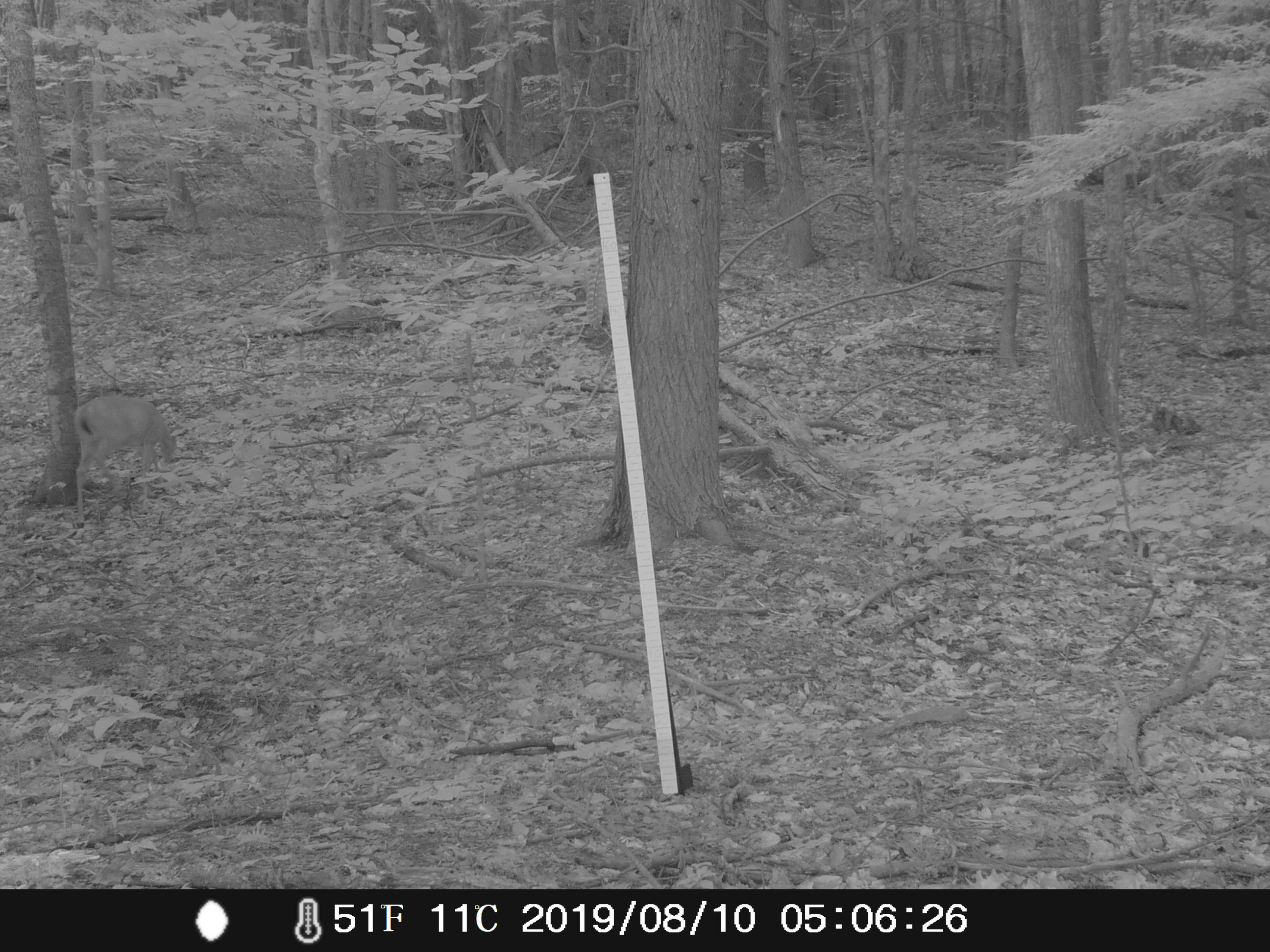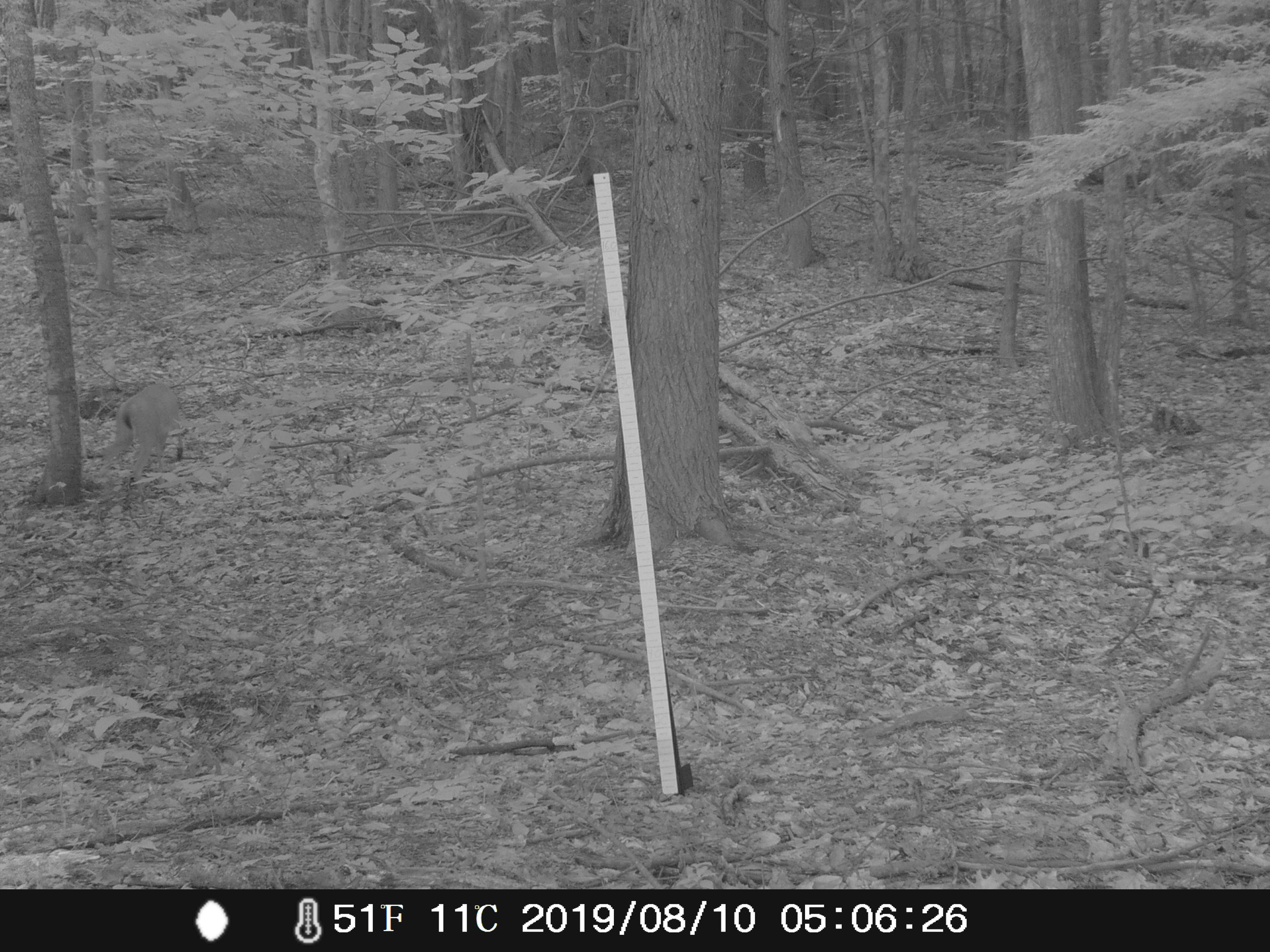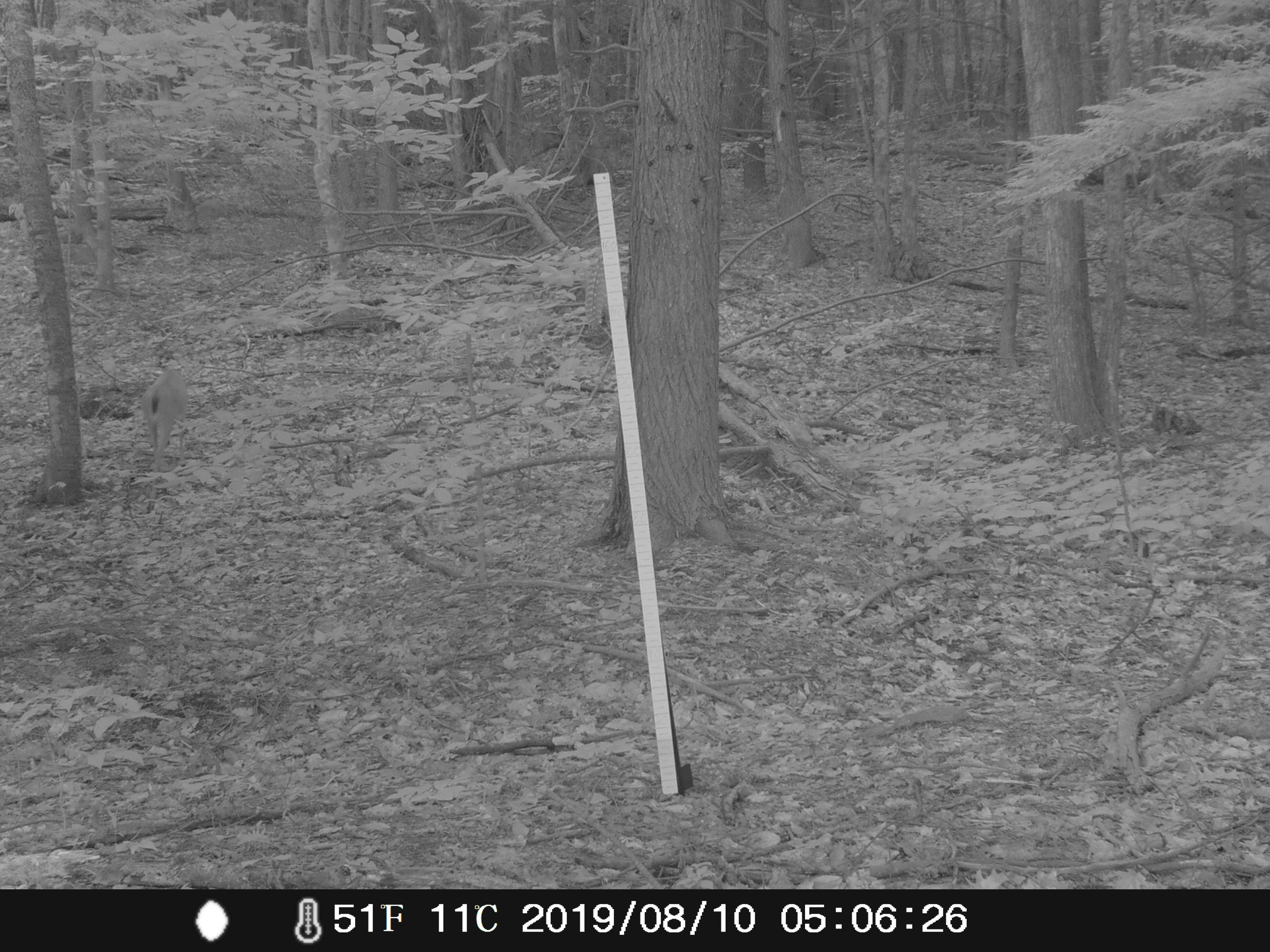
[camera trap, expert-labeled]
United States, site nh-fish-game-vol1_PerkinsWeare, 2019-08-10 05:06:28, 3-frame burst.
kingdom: Animalia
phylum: Chordata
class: Mammalia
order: Artiodactyla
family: Cervidae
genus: Odocoileus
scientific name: Odocoileus virginianus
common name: white-tailed deer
White-tailed deer (Odocoileus virginianus).